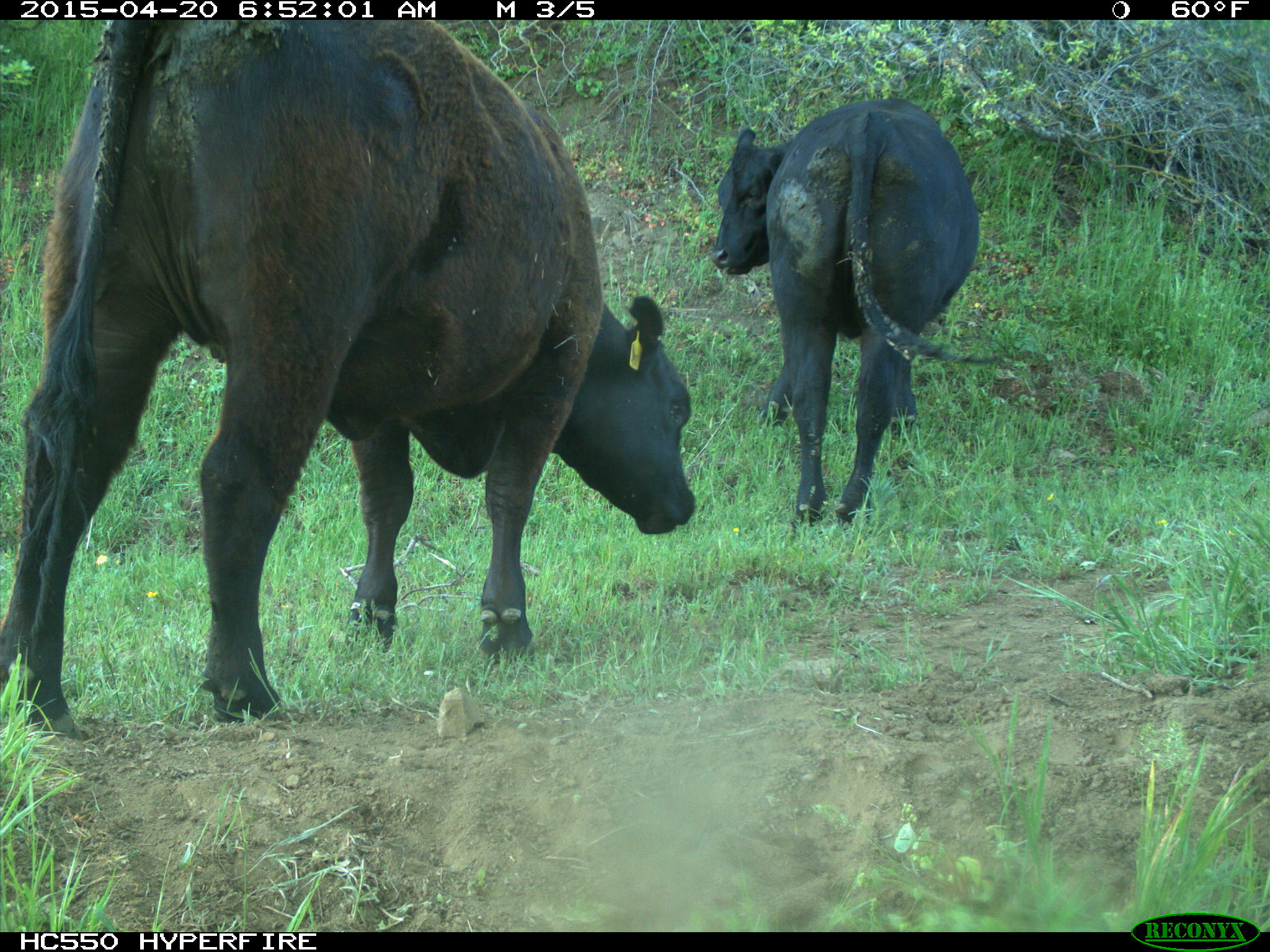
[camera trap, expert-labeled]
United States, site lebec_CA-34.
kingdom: Animalia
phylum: Chordata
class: Mammalia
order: Artiodactyla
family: Bovidae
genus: Bos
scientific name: Bos taurus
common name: domestic cow